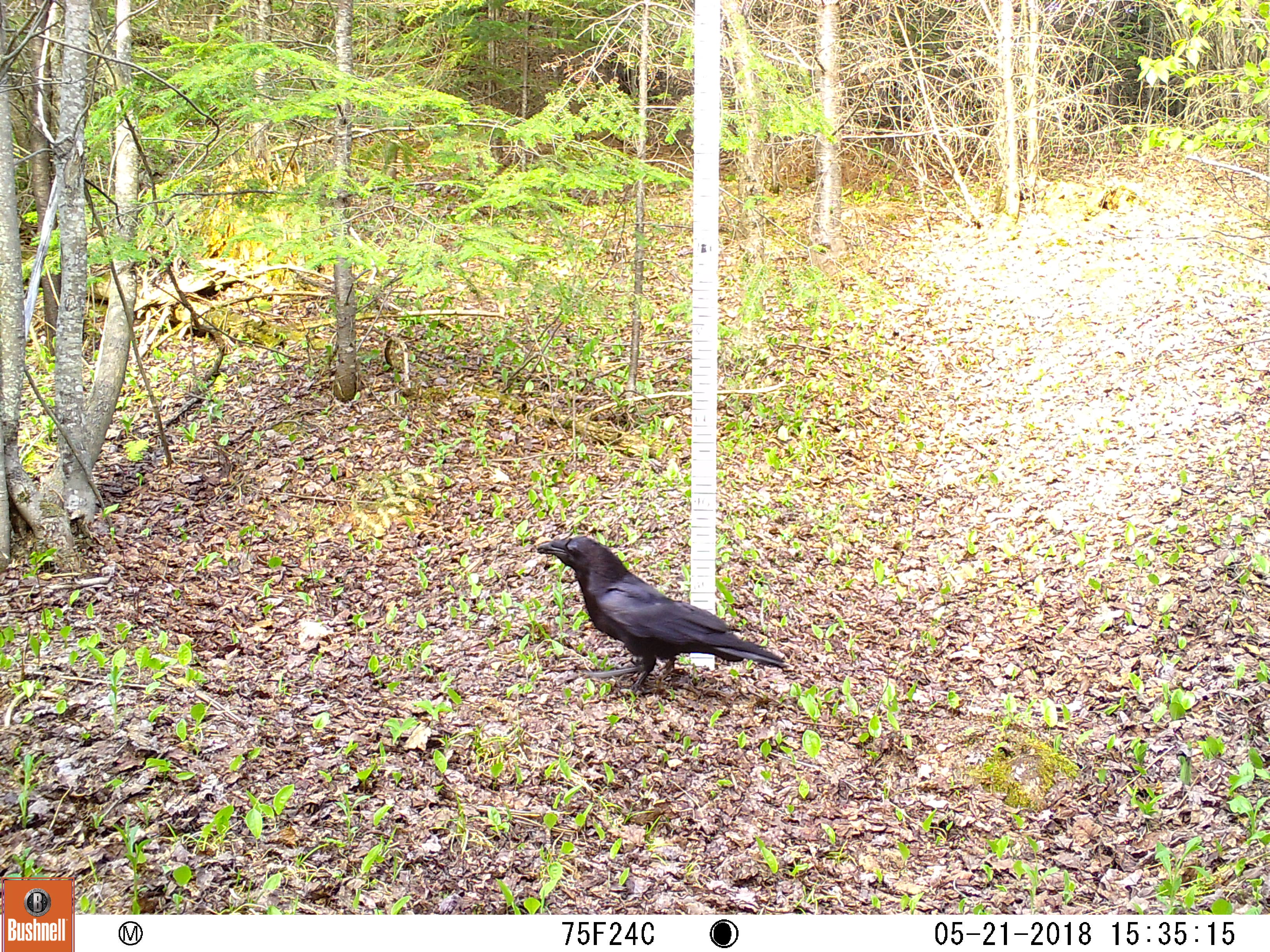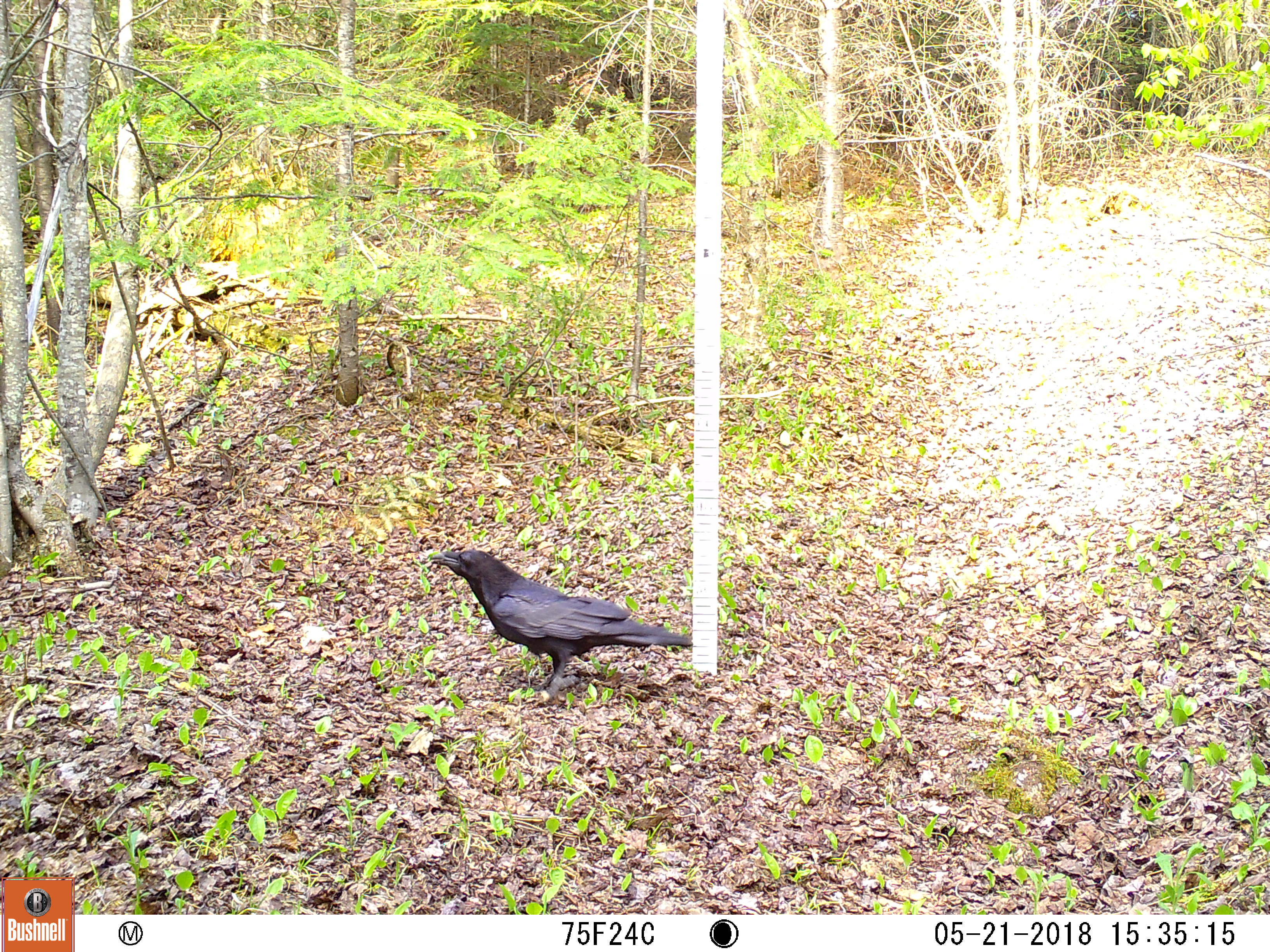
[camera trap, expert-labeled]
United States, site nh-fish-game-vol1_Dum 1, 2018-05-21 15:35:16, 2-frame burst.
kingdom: Animalia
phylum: Chordata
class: Aves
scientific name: Aves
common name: bird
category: bird sp.